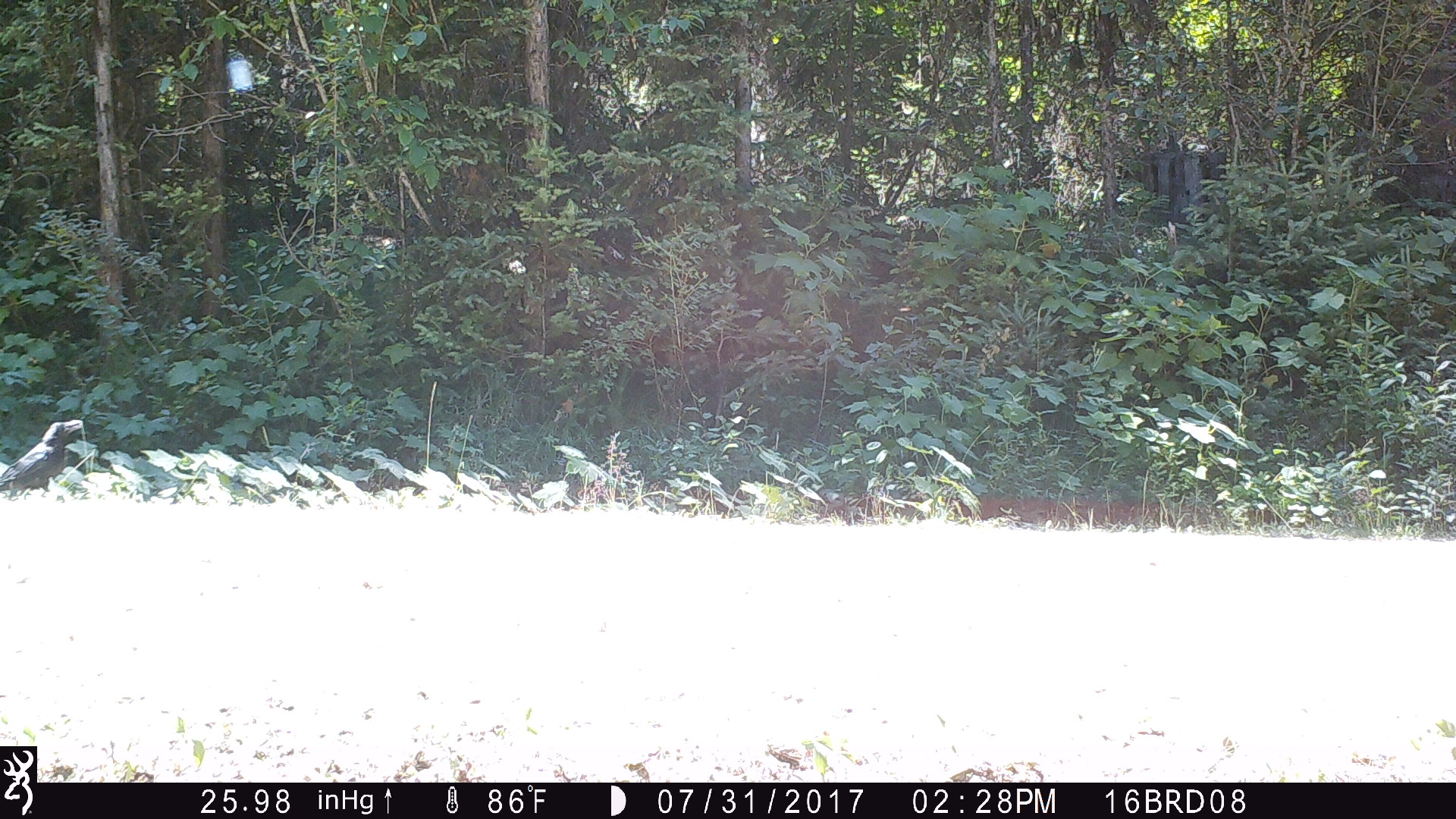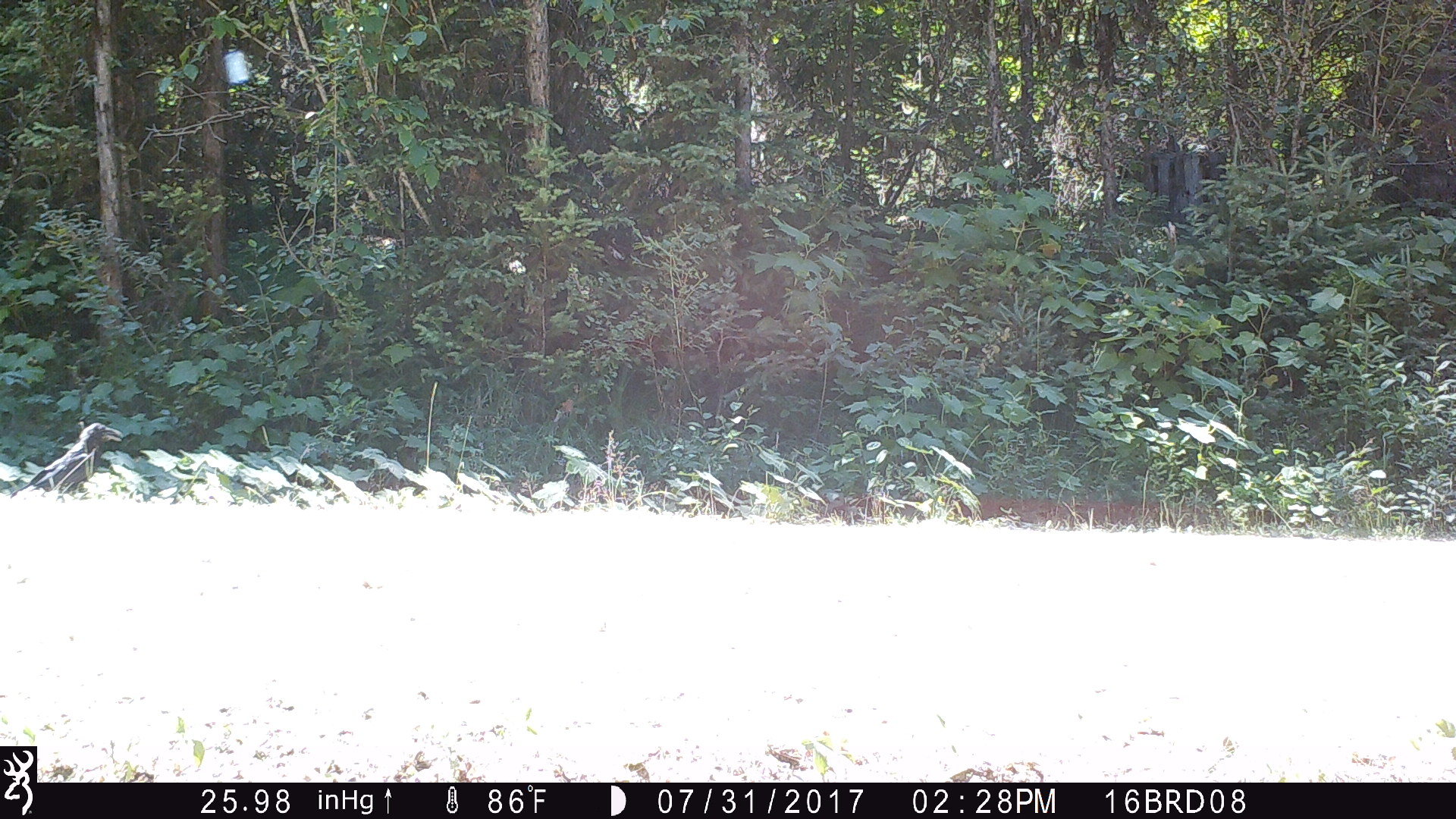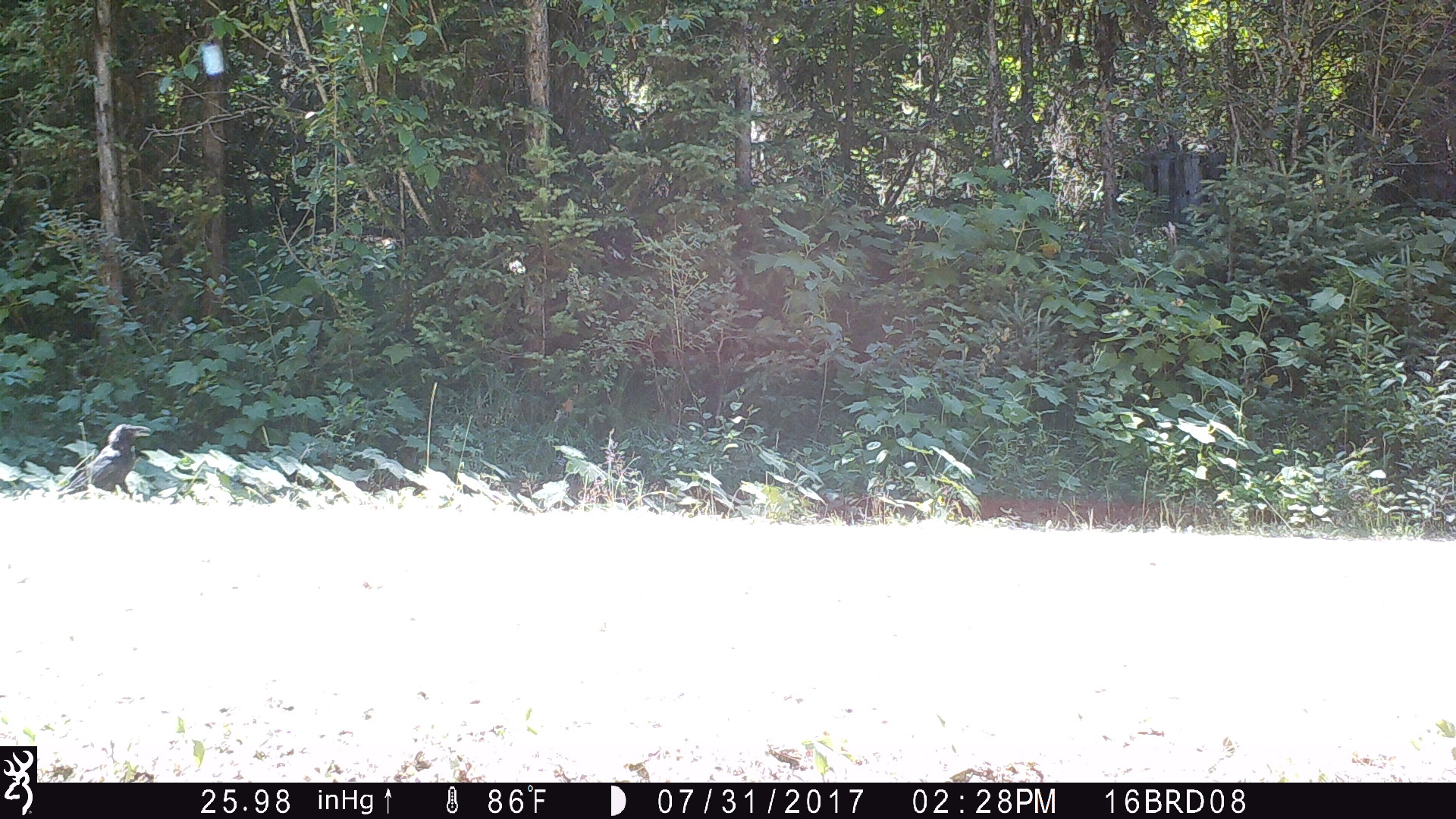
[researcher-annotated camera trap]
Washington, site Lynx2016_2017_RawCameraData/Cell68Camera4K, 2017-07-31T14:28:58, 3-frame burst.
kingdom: Animalia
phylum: Chordata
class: Aves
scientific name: Aves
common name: birds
Aves (birds). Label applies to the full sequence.